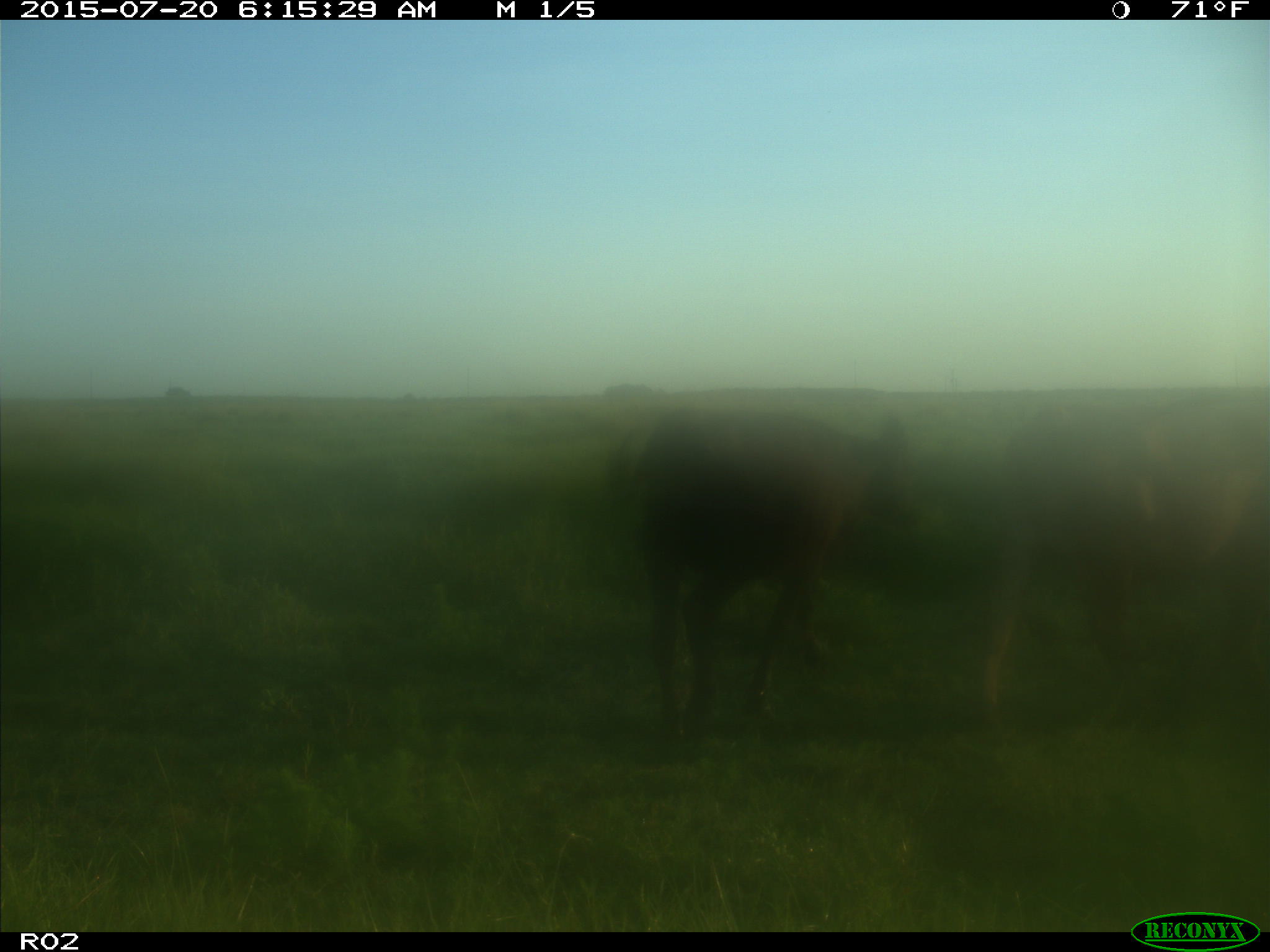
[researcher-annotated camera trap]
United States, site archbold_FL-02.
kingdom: Animalia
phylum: Chordata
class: Mammalia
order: Artiodactyla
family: Bovidae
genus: Bos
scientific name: Bos taurus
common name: domestic cow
Bos taurus (domestic cow).